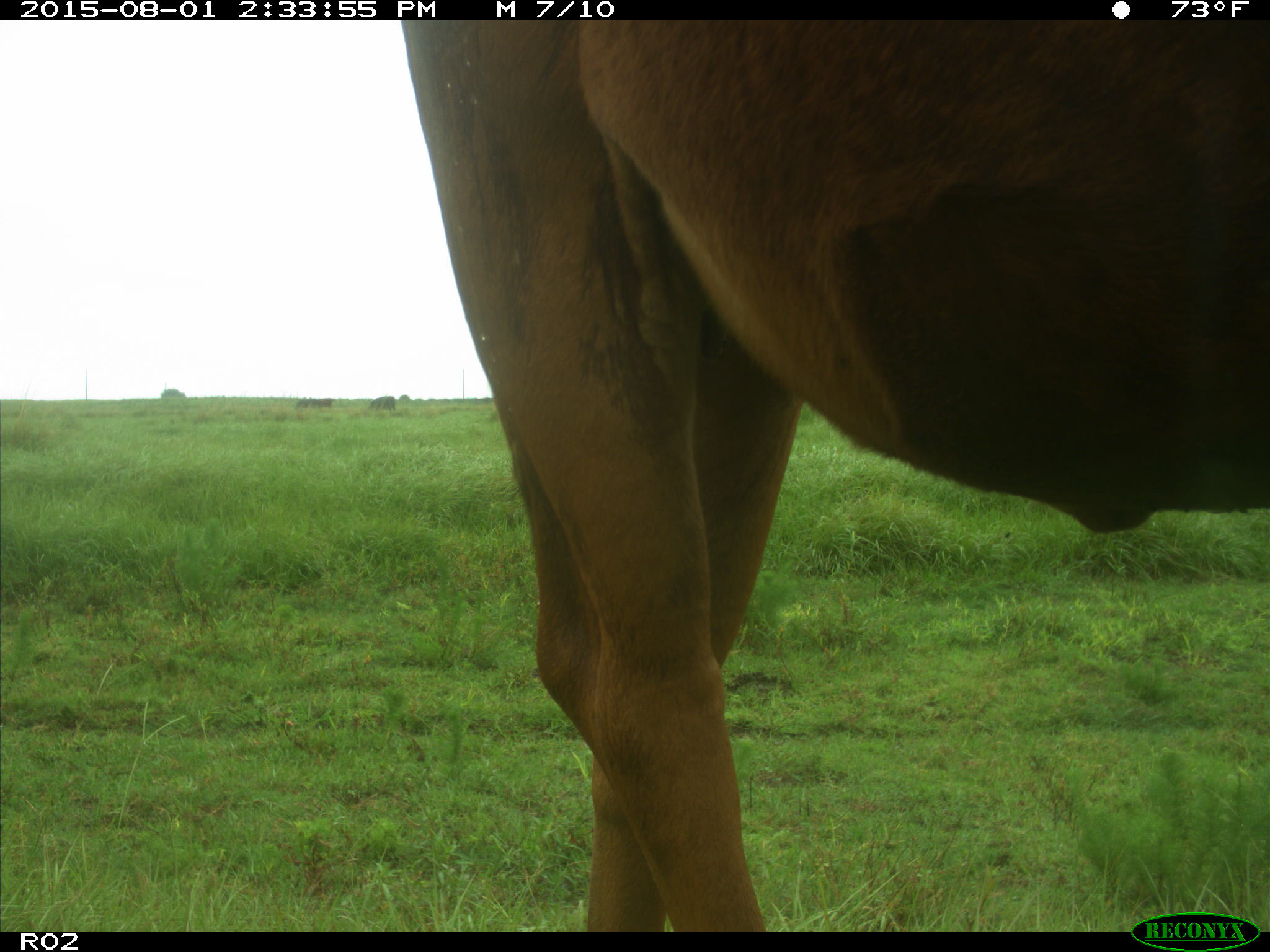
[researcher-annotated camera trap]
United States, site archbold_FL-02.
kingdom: Animalia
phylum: Chordata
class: Mammalia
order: Artiodactyla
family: Bovidae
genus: Bos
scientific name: Bos taurus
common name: domestic cow